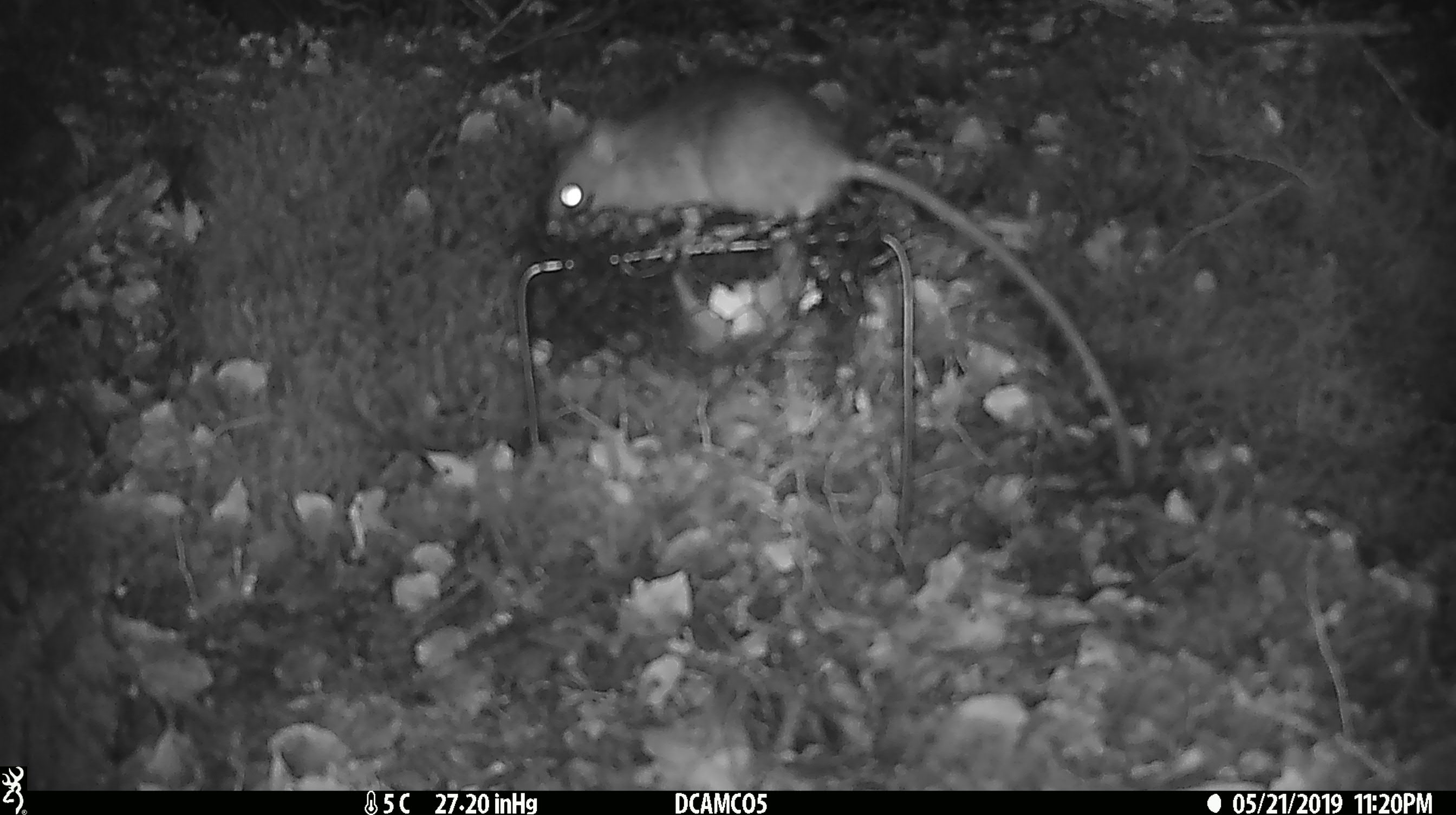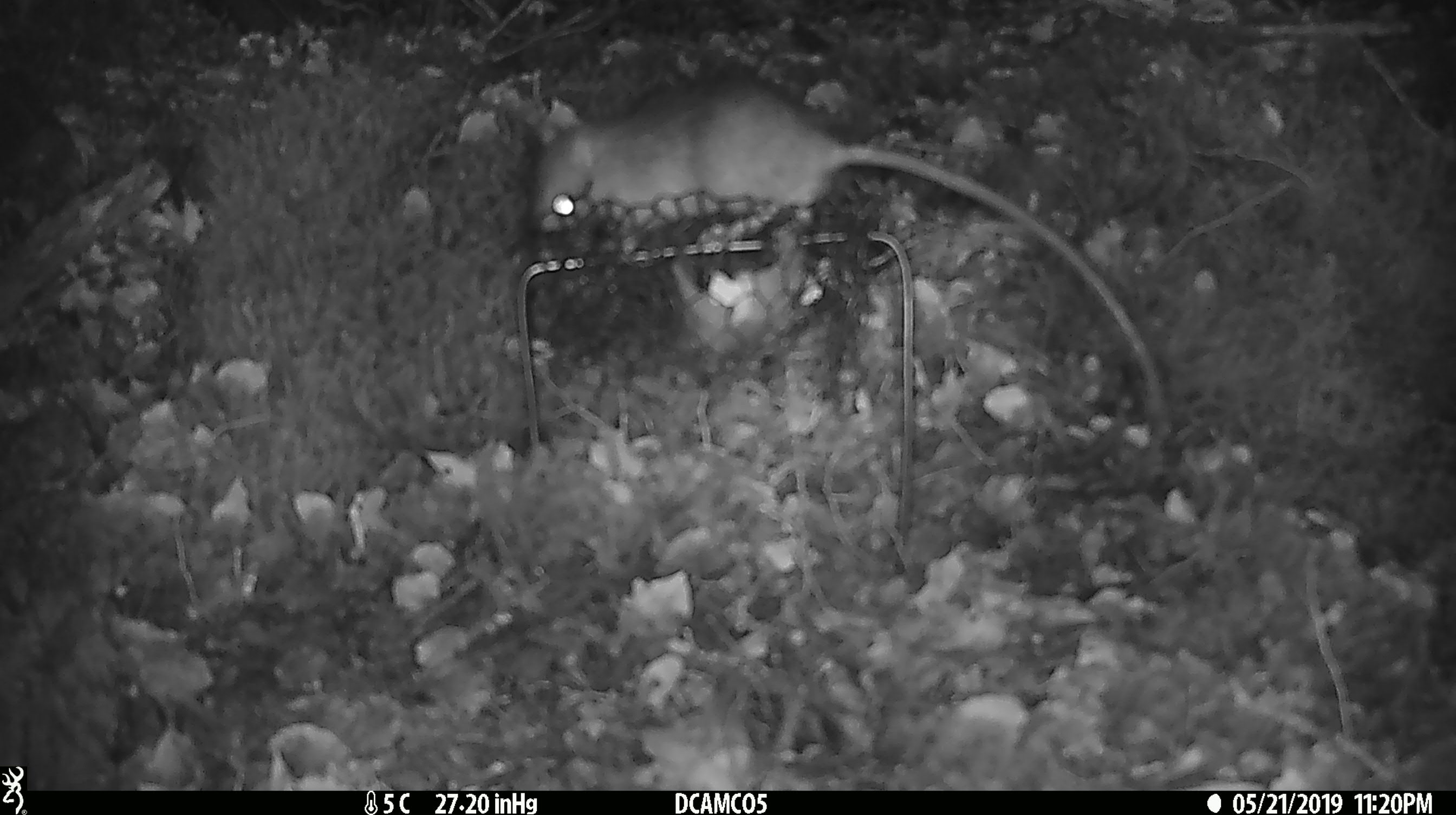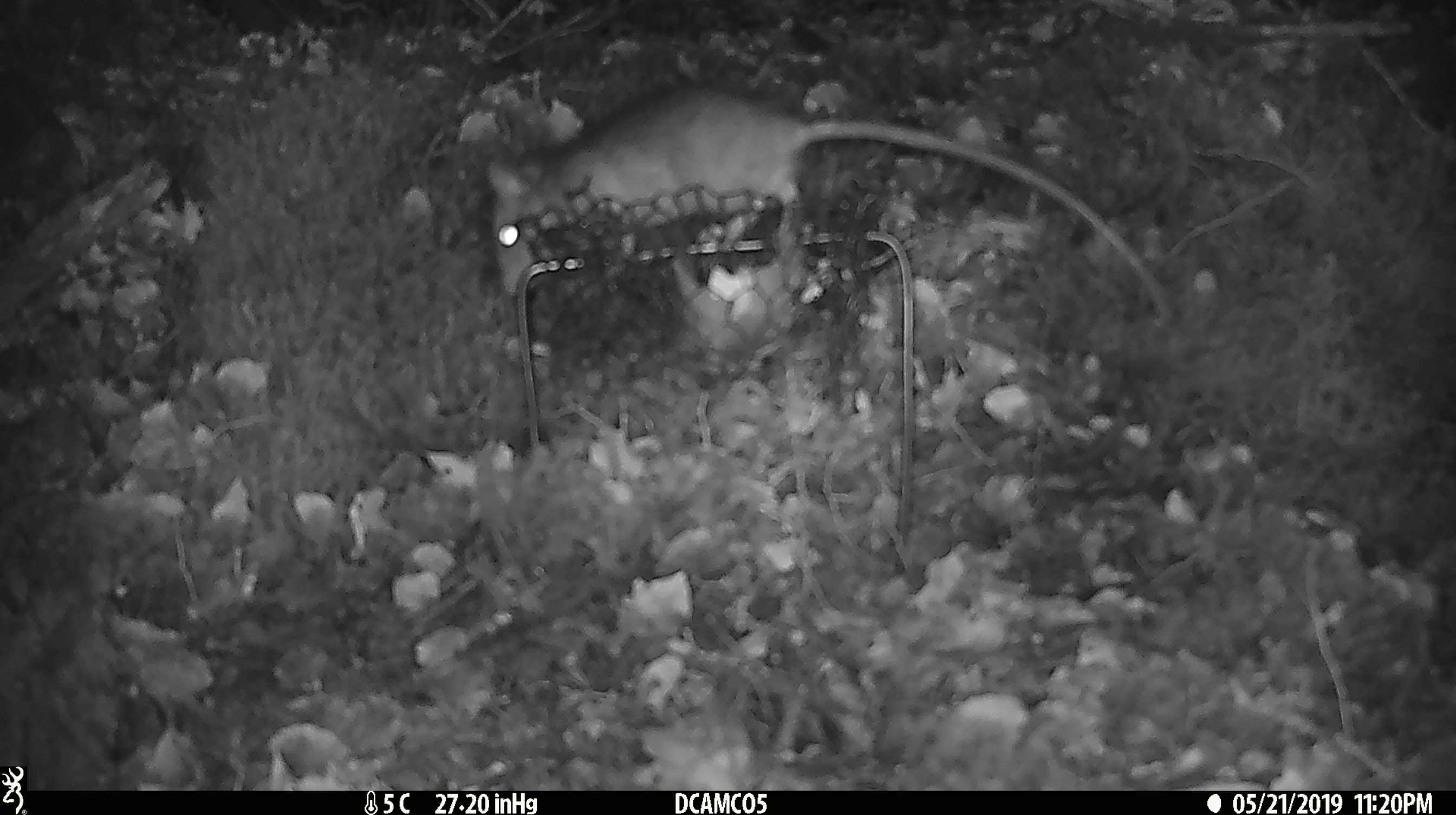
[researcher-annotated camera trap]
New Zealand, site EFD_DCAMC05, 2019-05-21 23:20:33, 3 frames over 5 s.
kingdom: Animalia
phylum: Chordata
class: Mammalia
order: Rodentia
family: Muridae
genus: Rattus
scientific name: Rattus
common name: rat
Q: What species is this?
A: Rat (Rattus).